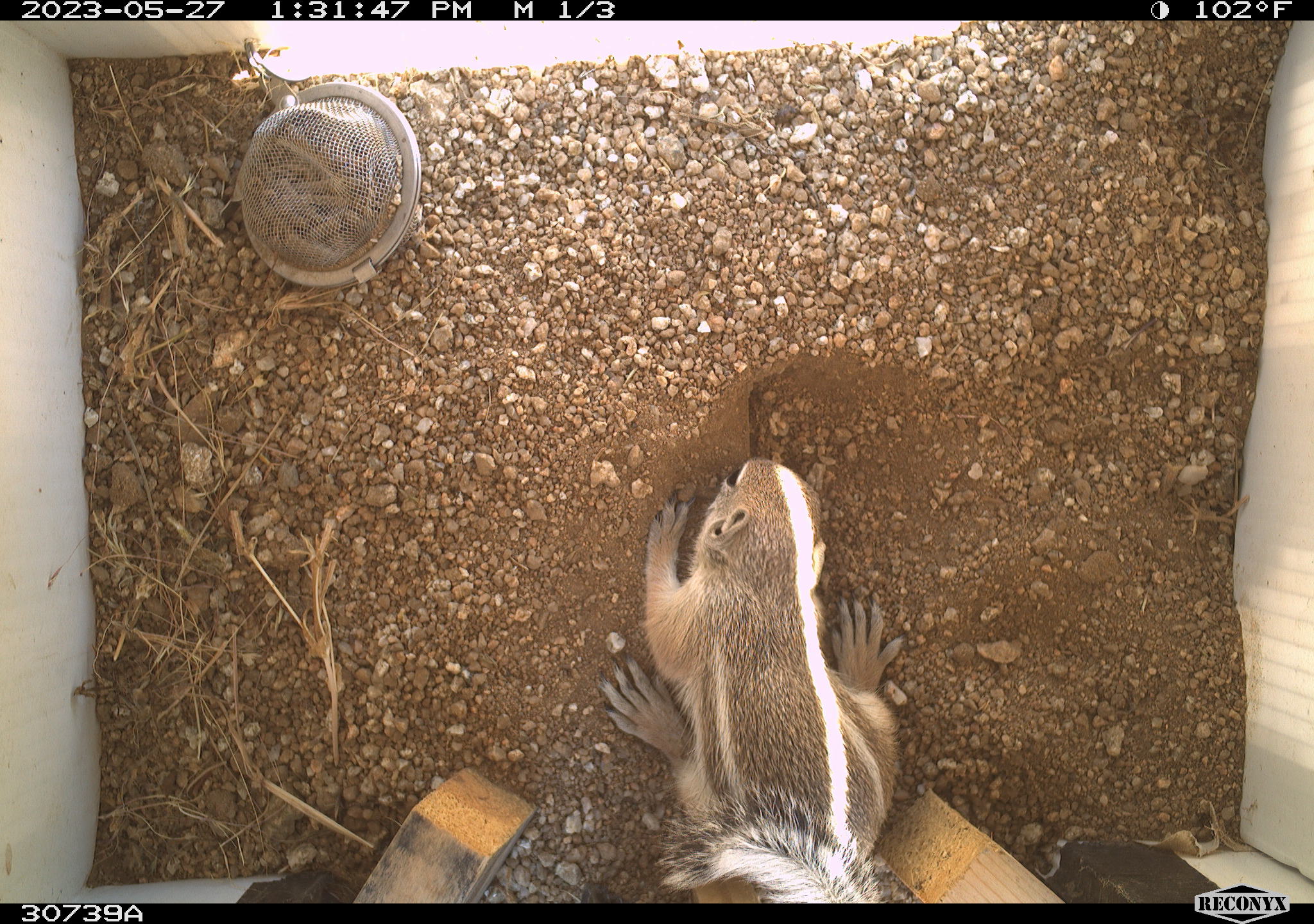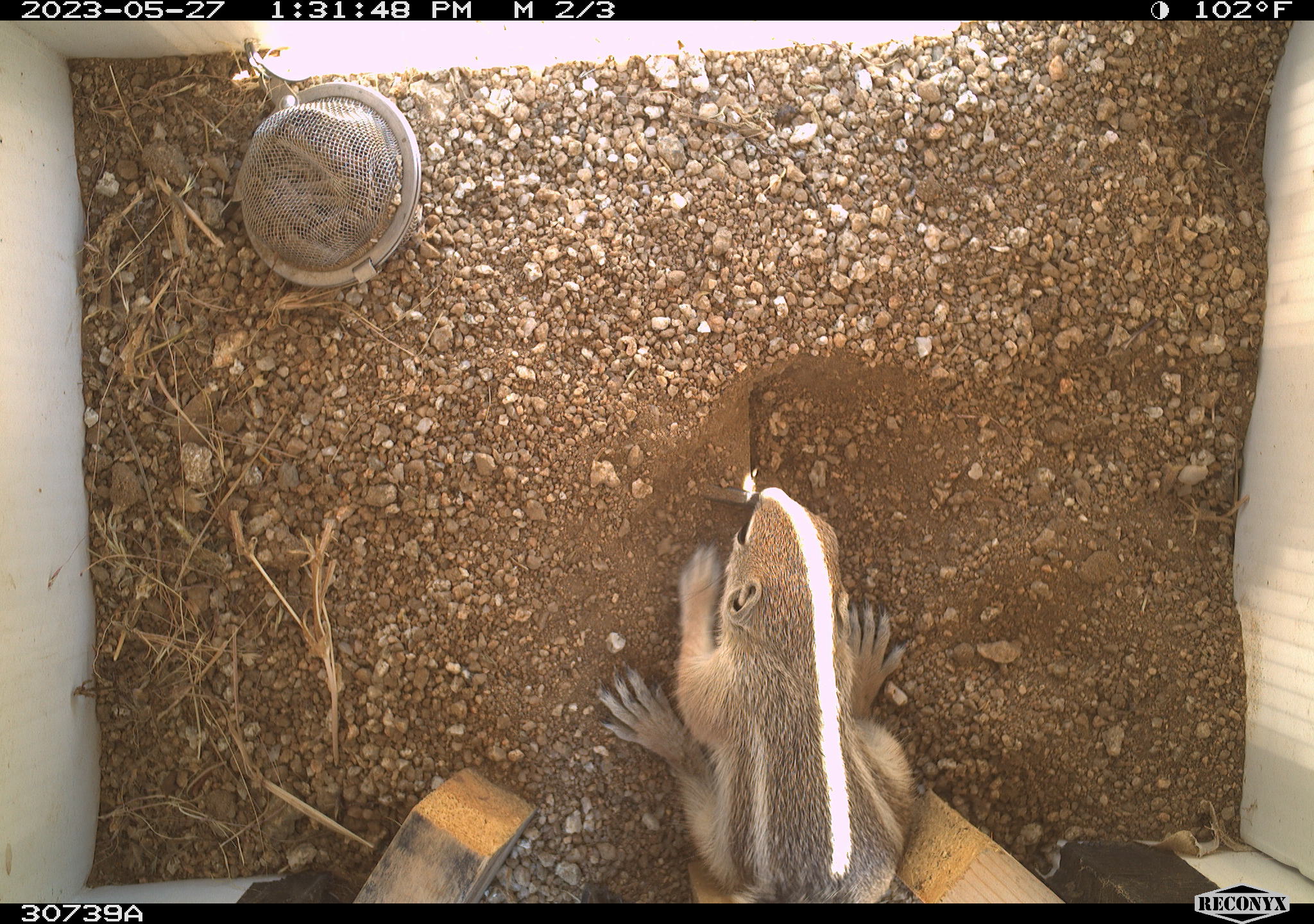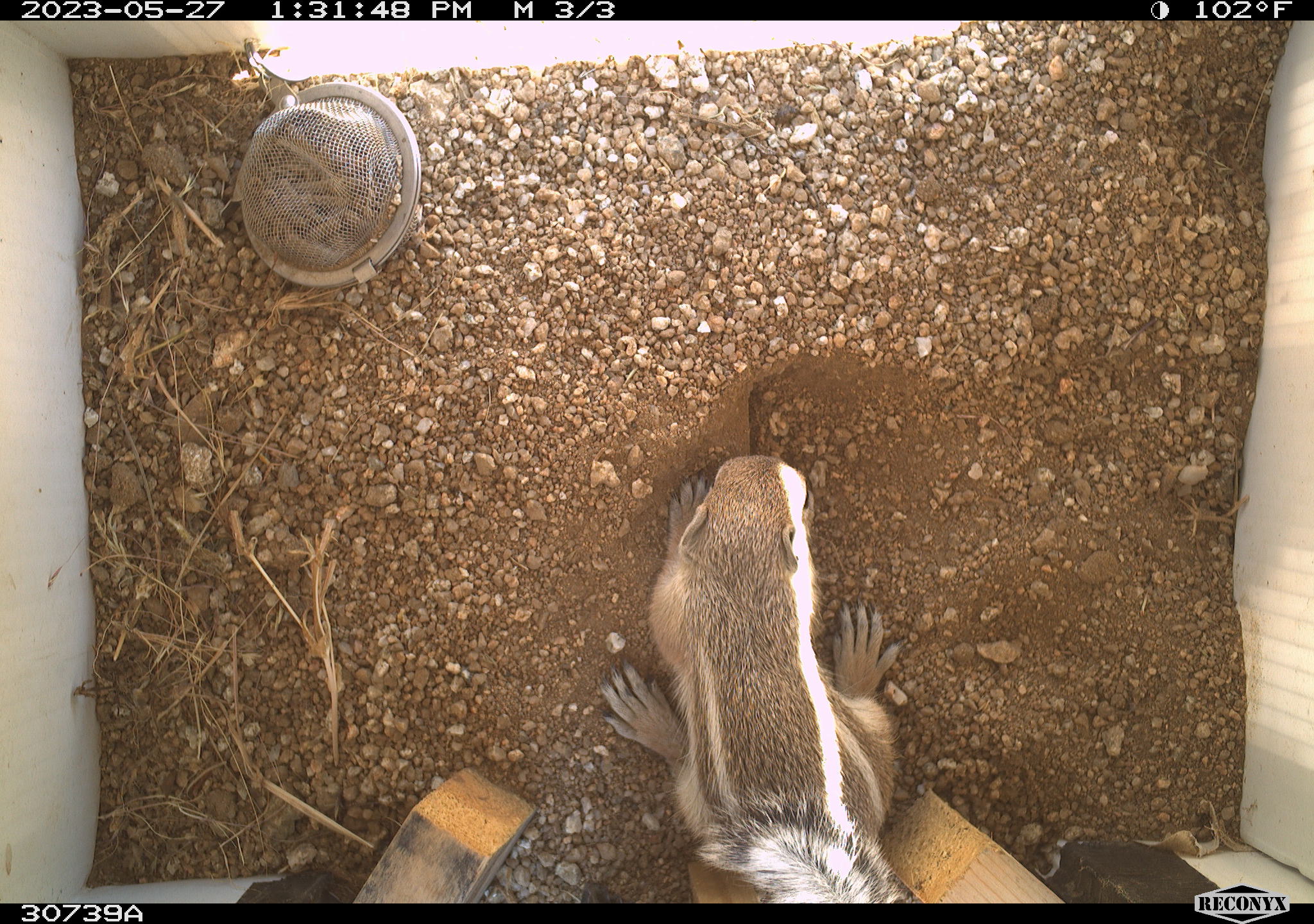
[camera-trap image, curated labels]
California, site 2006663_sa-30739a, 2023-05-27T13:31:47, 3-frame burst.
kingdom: Animalia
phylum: Chordata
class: Mammalia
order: Rodentia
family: Sciuridae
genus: Ammospermophilus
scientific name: Ammospermophilus leucurus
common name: white-tailed antelope squirrel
White-tailed antelope squirrel (Ammospermophilus leucurus).